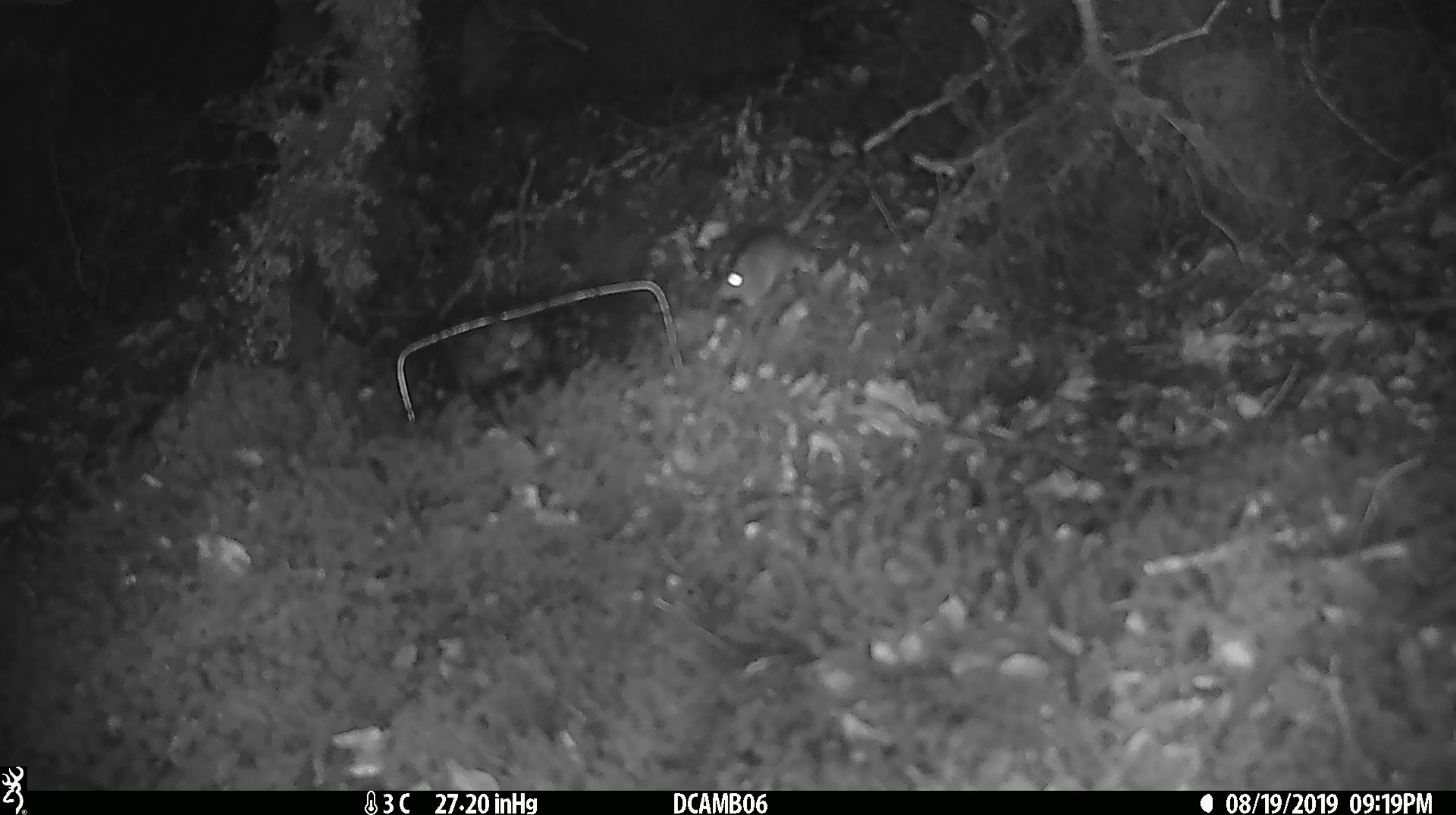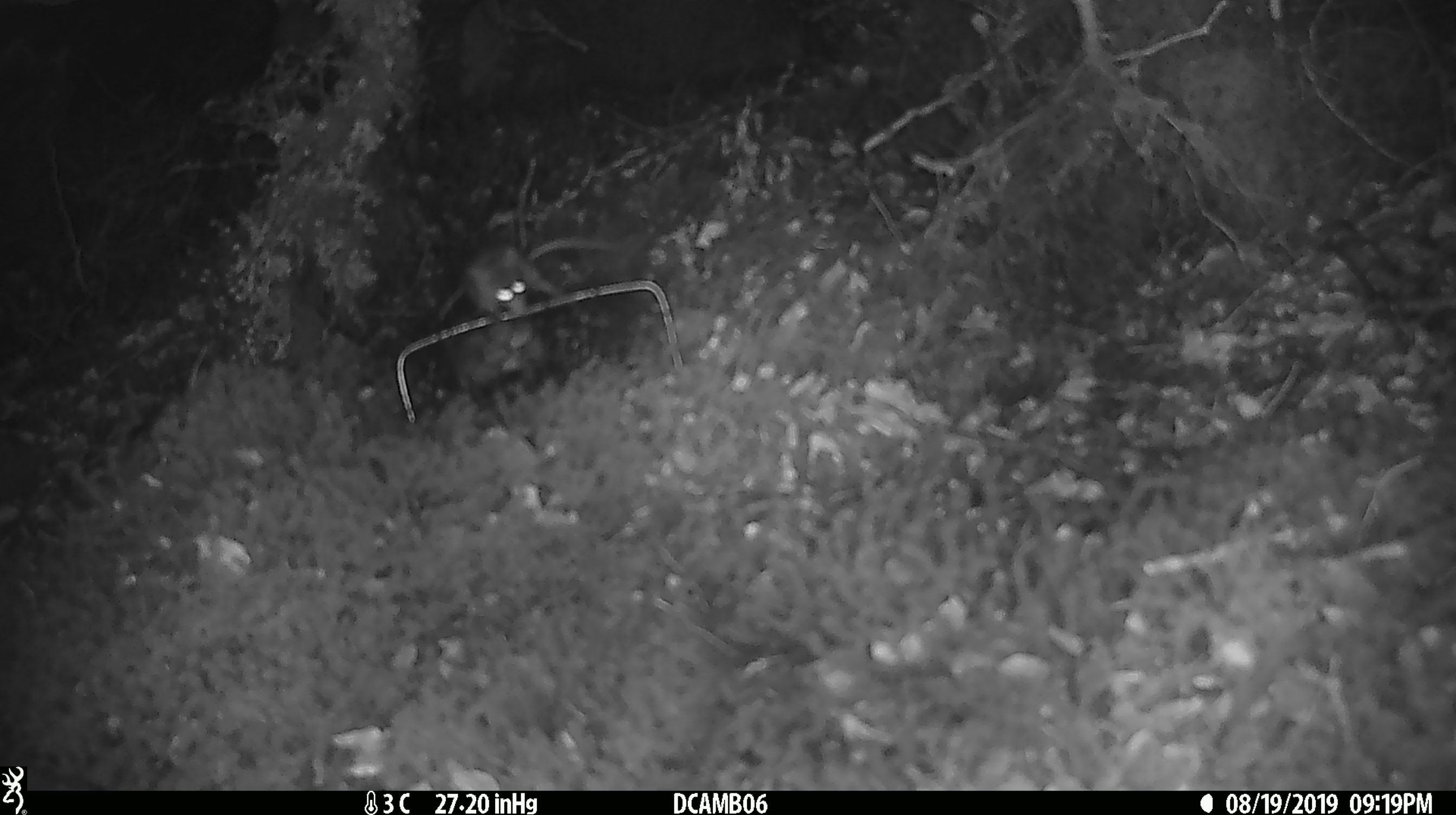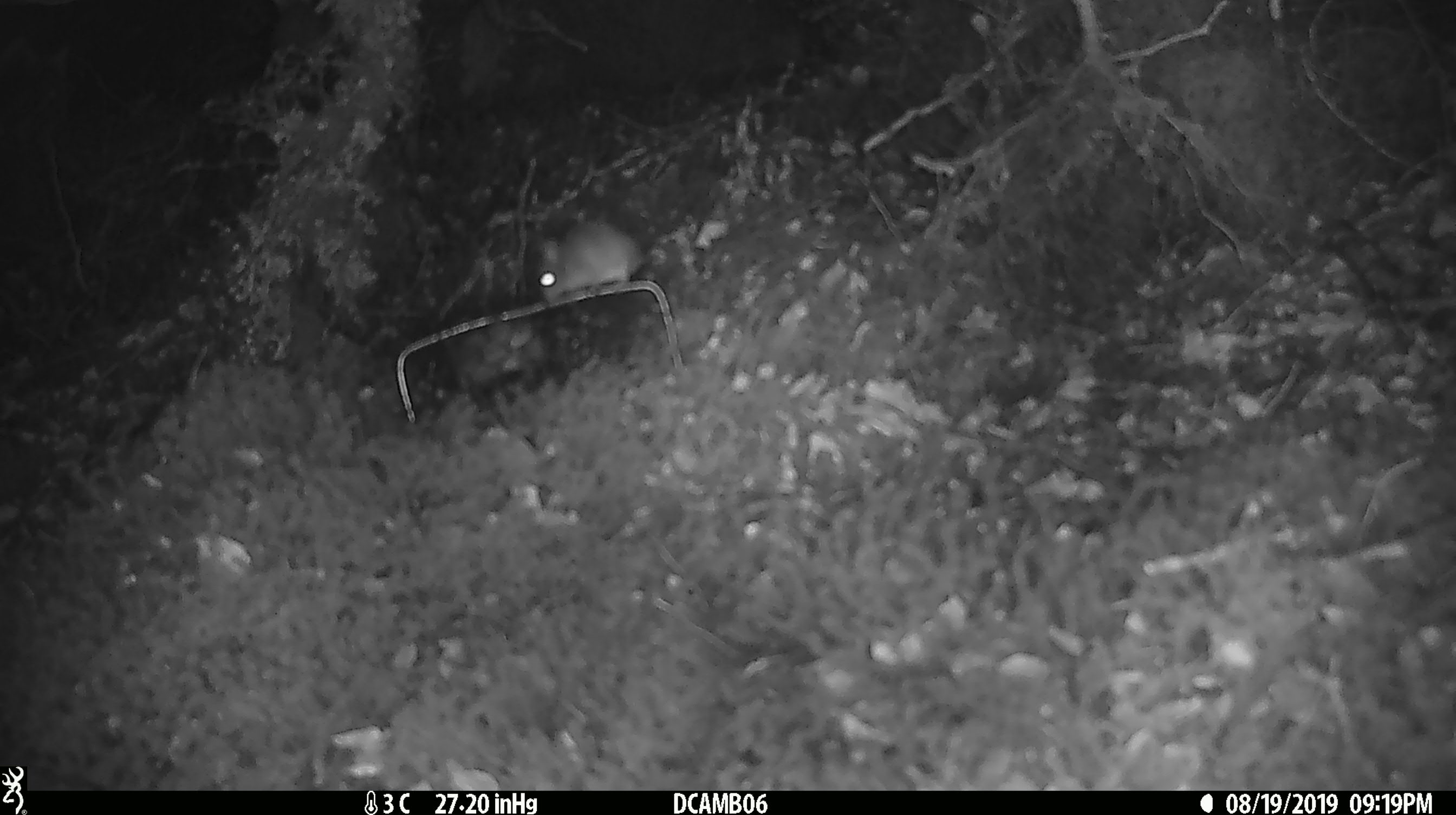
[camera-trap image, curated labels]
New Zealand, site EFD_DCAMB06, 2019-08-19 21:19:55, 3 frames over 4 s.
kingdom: Animalia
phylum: Chordata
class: Mammalia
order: Rodentia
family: Muridae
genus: Mus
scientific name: Mus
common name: mouse